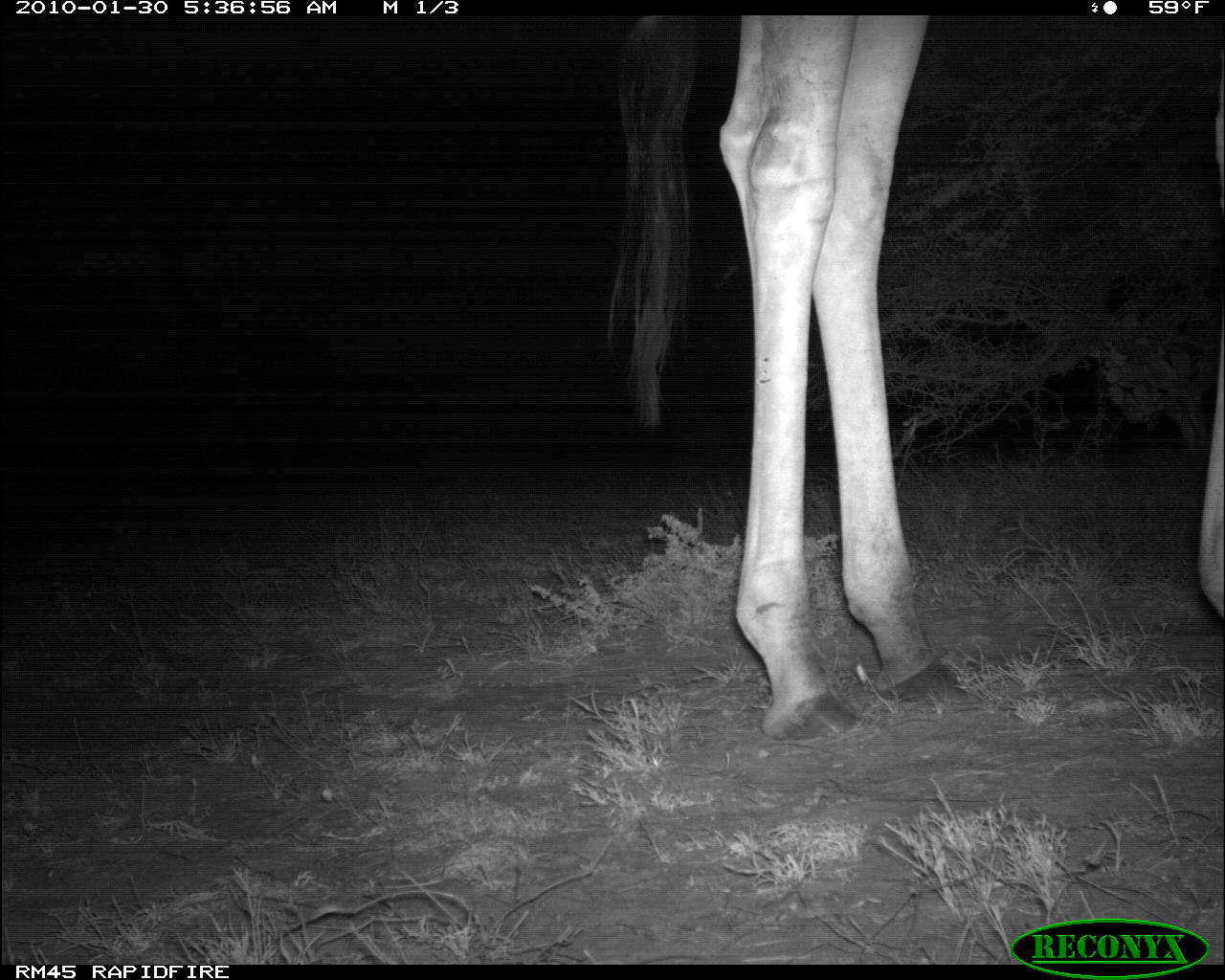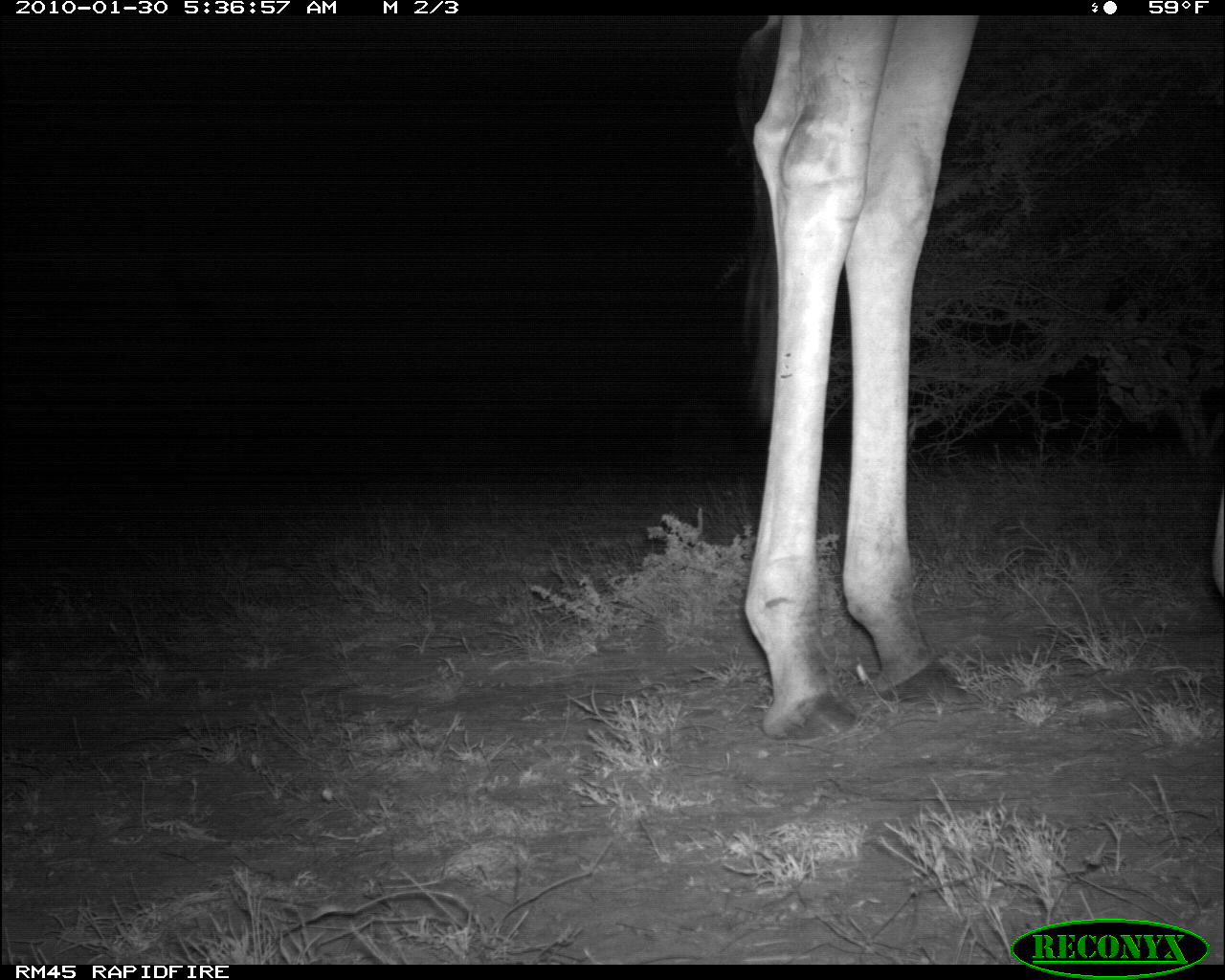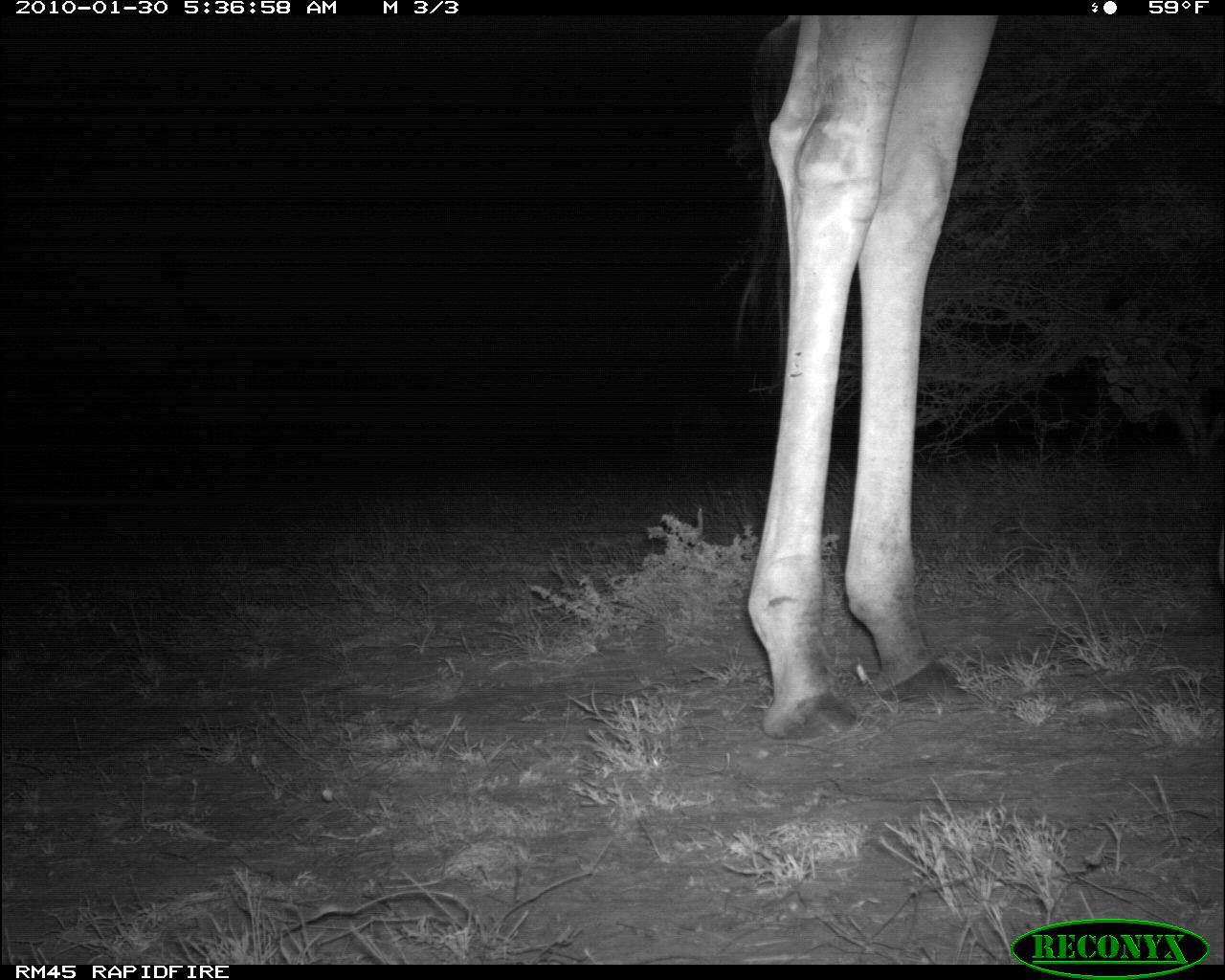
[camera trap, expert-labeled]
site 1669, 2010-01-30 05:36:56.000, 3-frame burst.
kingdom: Animalia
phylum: Chordata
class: Mammalia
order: Artiodactyla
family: Giraffidae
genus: Giraffa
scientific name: Giraffa camelopardalis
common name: giraffe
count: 1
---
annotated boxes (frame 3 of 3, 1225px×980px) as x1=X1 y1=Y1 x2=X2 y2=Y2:
giraffa camelopardalis: x1=714 y1=11 x2=1225 y2=745